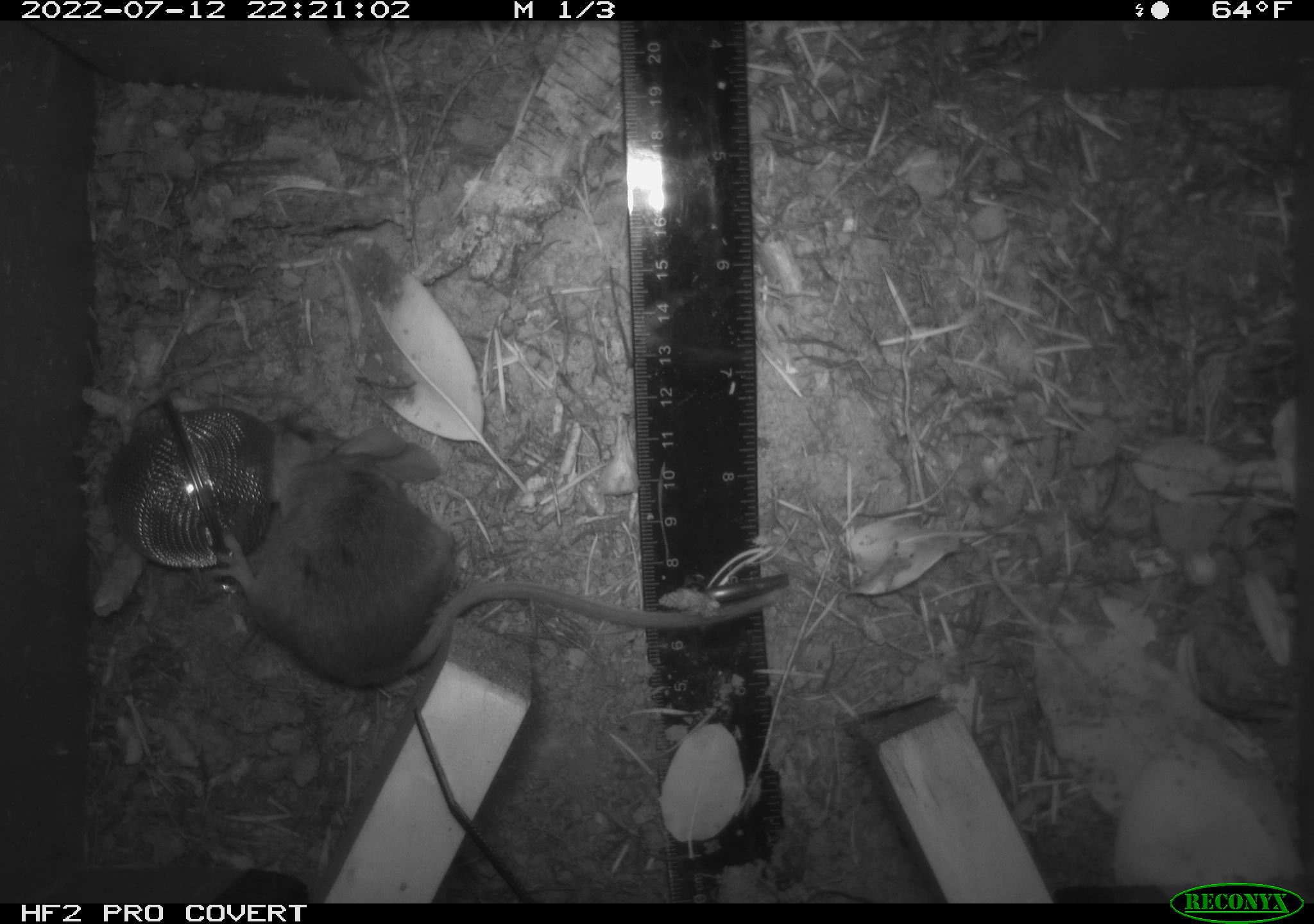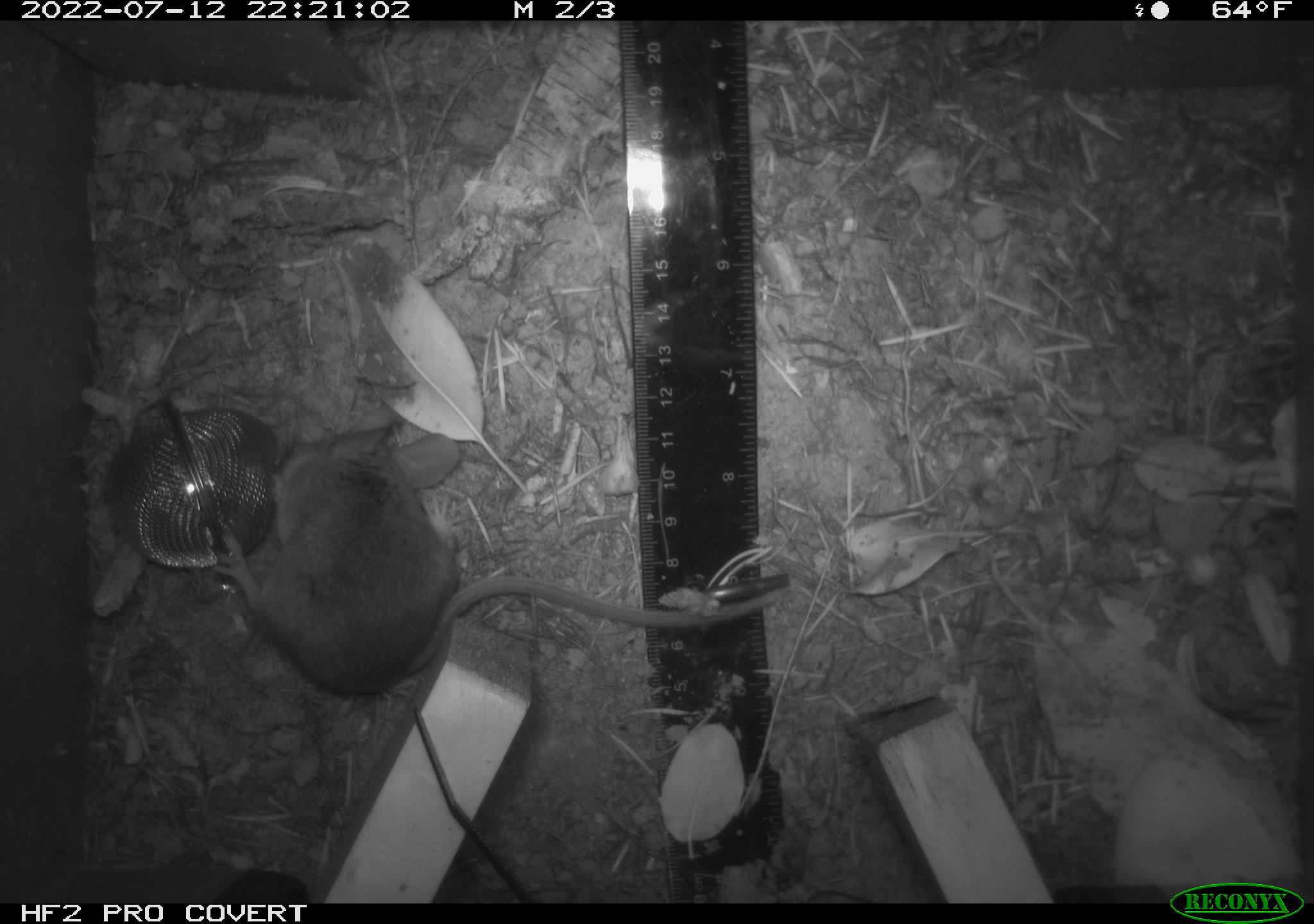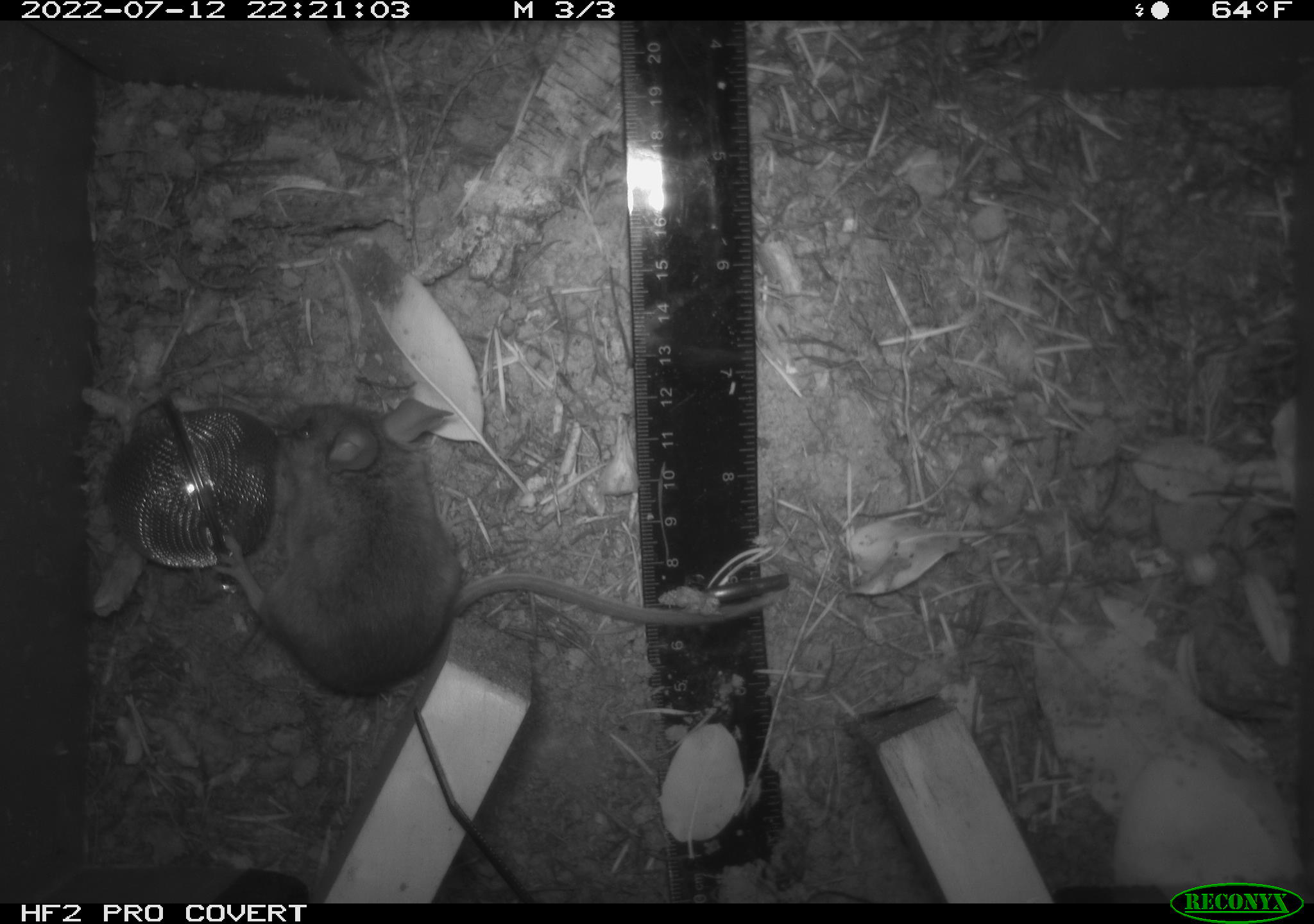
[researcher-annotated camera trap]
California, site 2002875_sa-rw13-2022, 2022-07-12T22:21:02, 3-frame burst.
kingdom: Animalia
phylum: Chordata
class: Mammalia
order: Rodentia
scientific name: Rodentia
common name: mouse species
Mouse species (Rodentia).